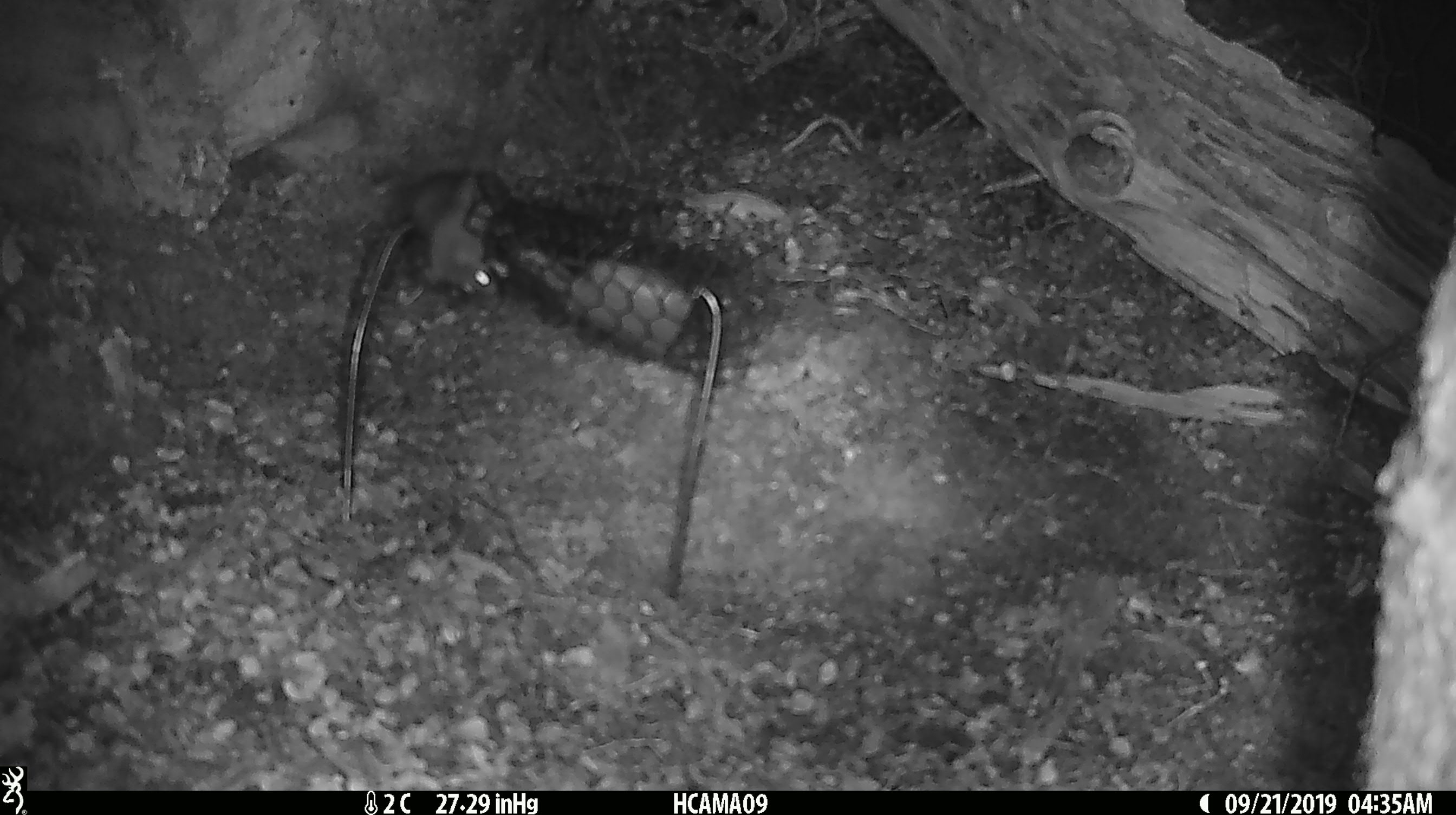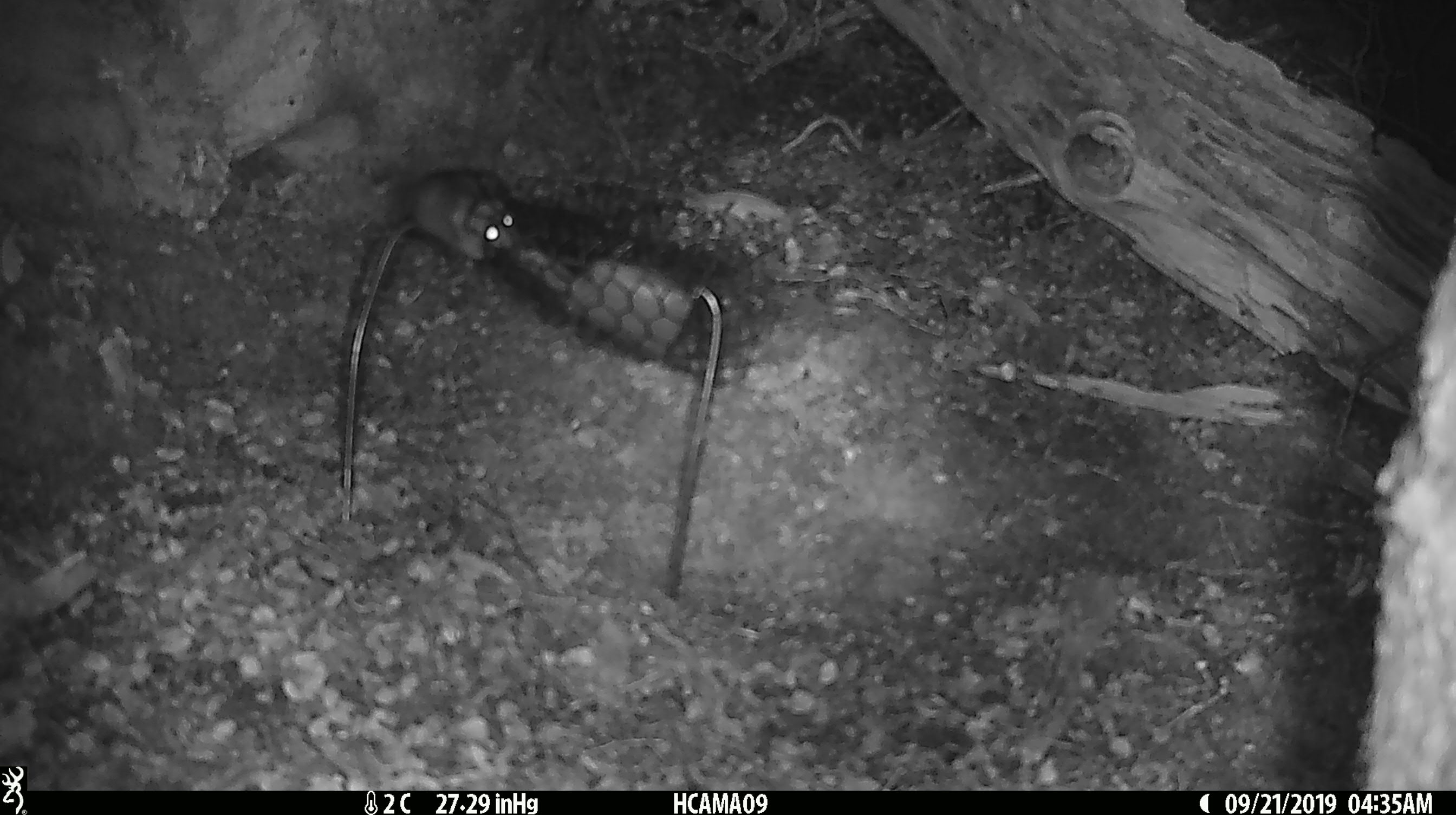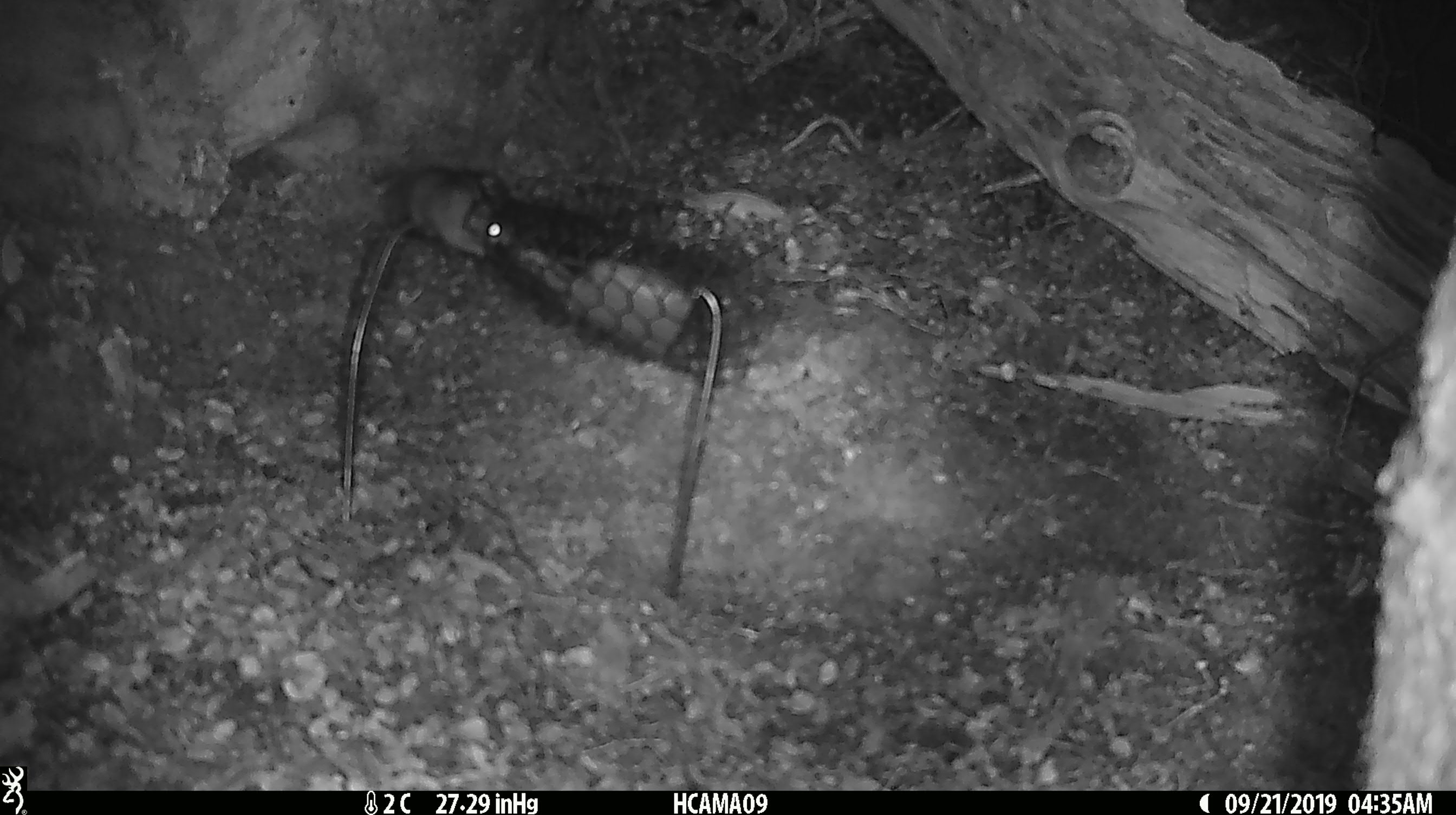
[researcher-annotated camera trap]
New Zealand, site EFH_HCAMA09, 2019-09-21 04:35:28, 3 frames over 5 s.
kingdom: Animalia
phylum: Chordata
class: Mammalia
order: Rodentia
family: Muridae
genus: Mus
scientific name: Mus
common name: mouse